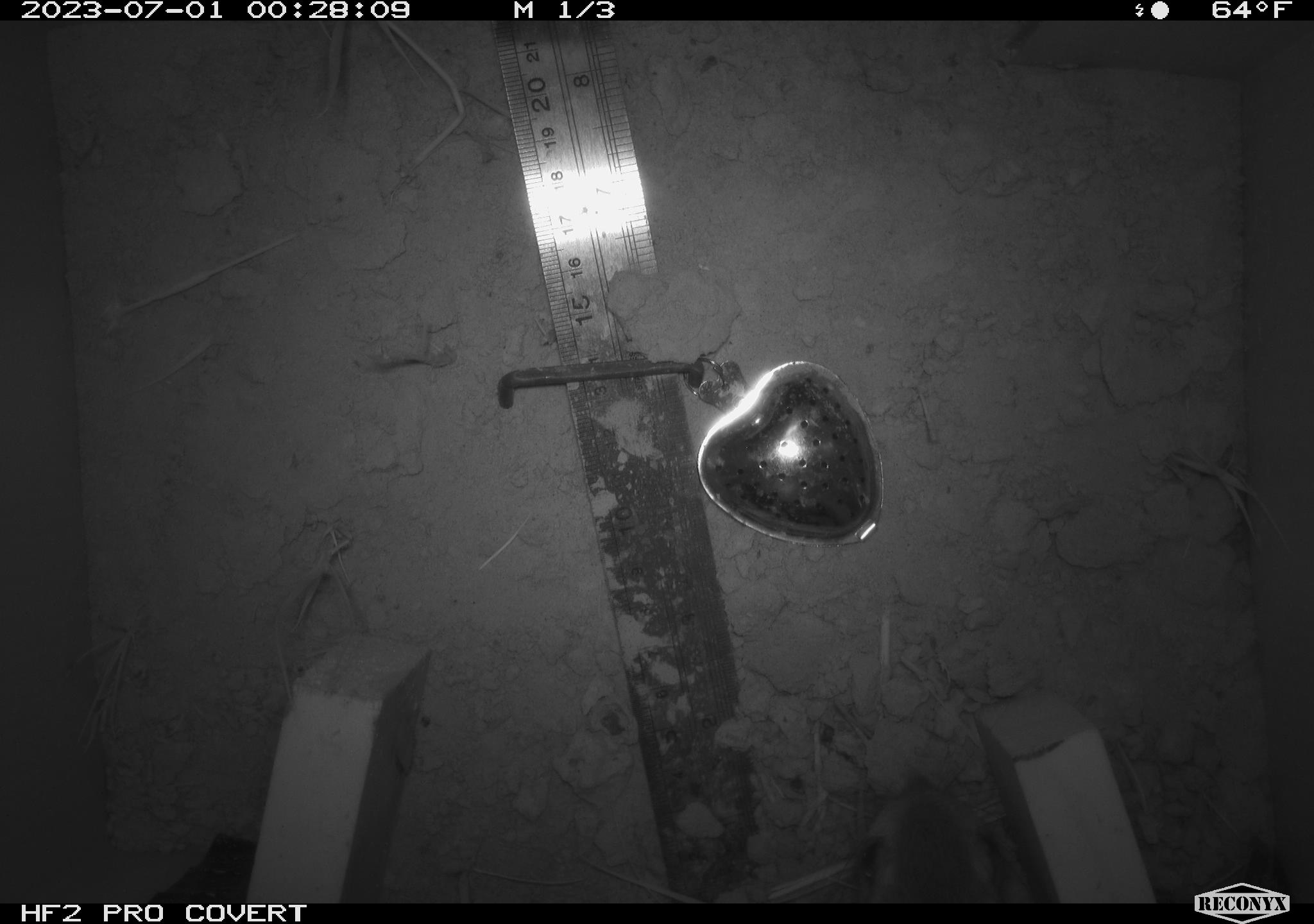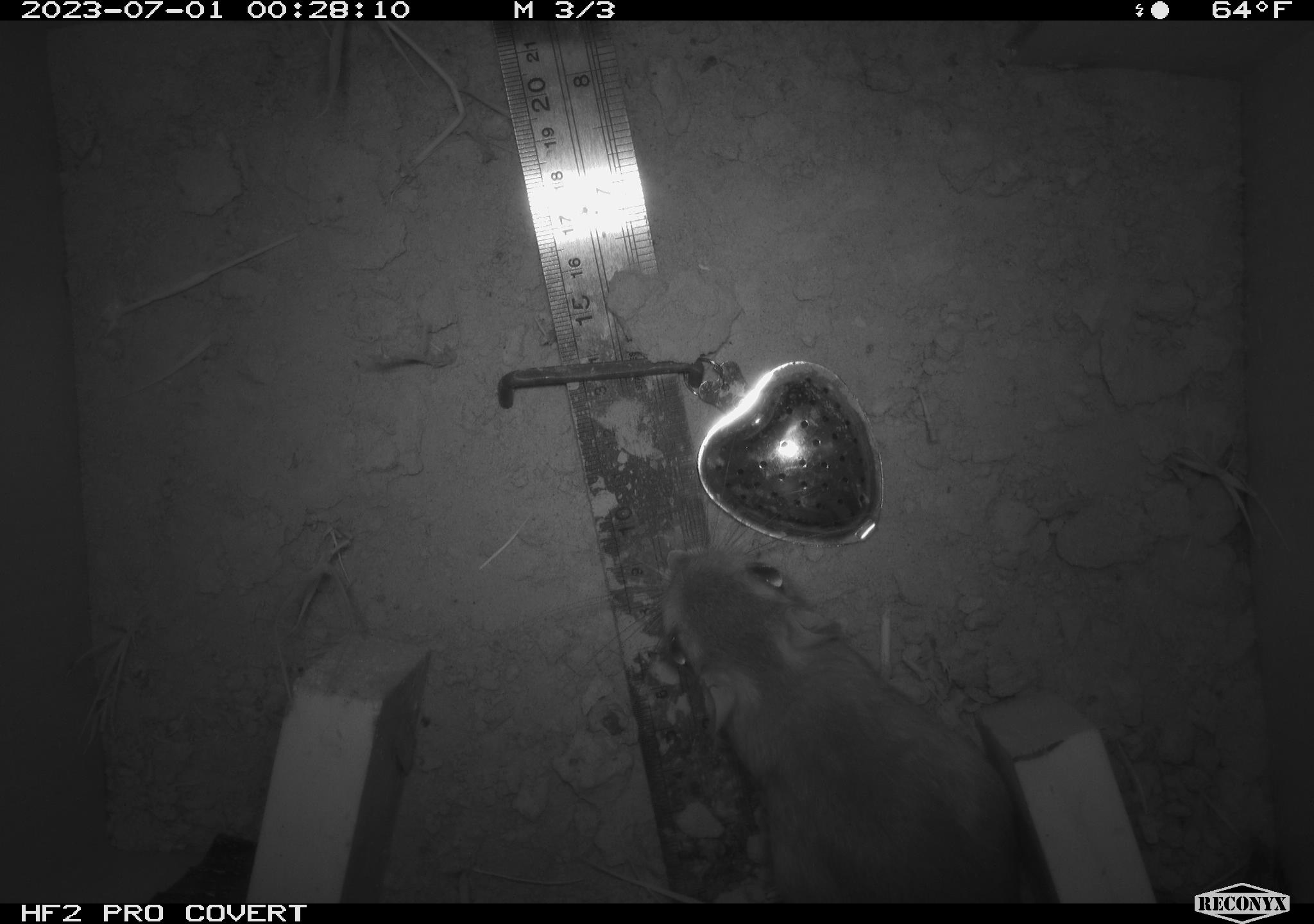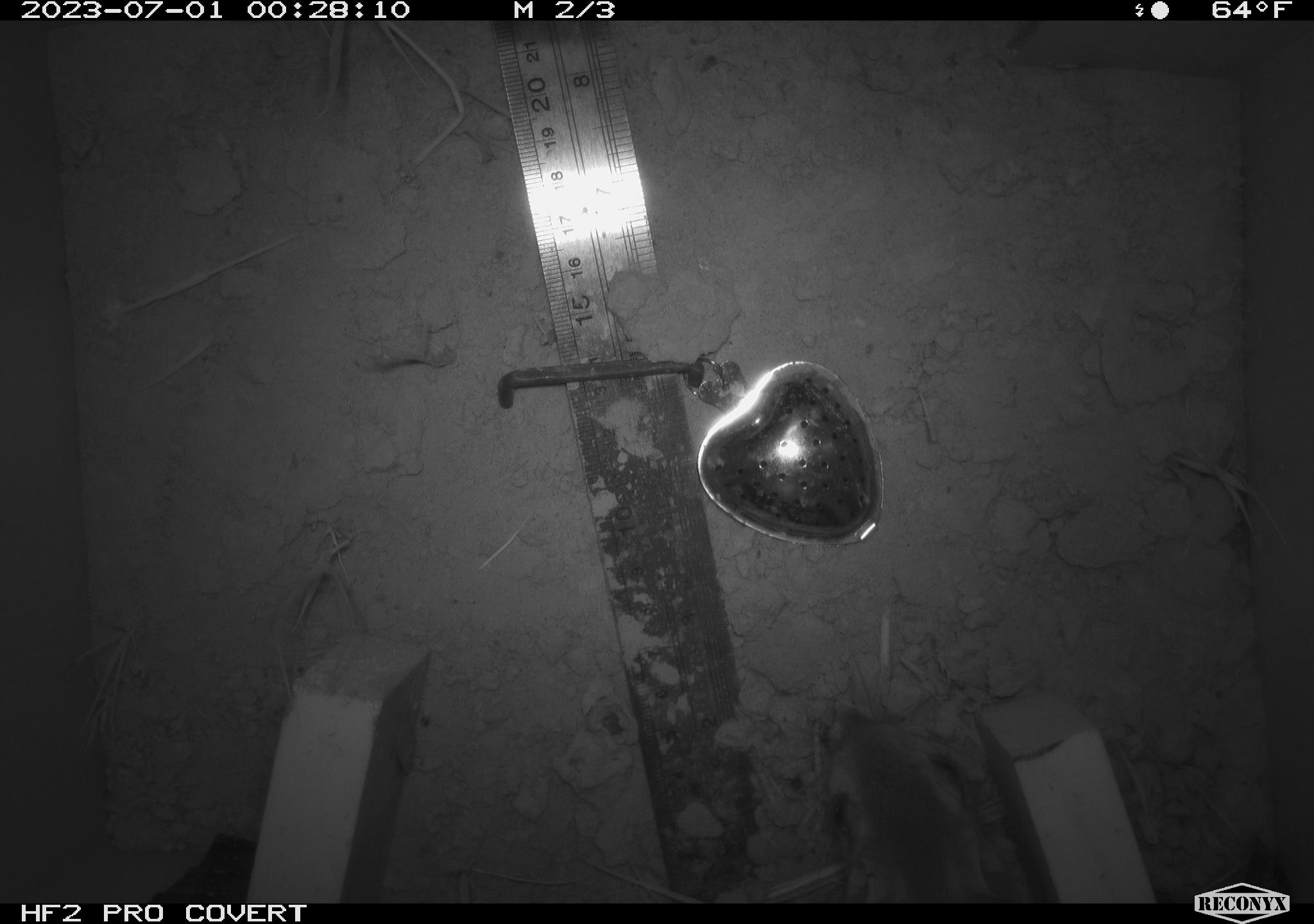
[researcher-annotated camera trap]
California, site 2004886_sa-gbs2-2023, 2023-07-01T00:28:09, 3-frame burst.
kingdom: Animalia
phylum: Chordata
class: Mammalia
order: Rodentia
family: Heteromyidae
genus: Dipodomys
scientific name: Dipodomys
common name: kangaroo rats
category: dipodomys species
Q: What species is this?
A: Dipodomys species (kangaroo rats) (Dipodomys).